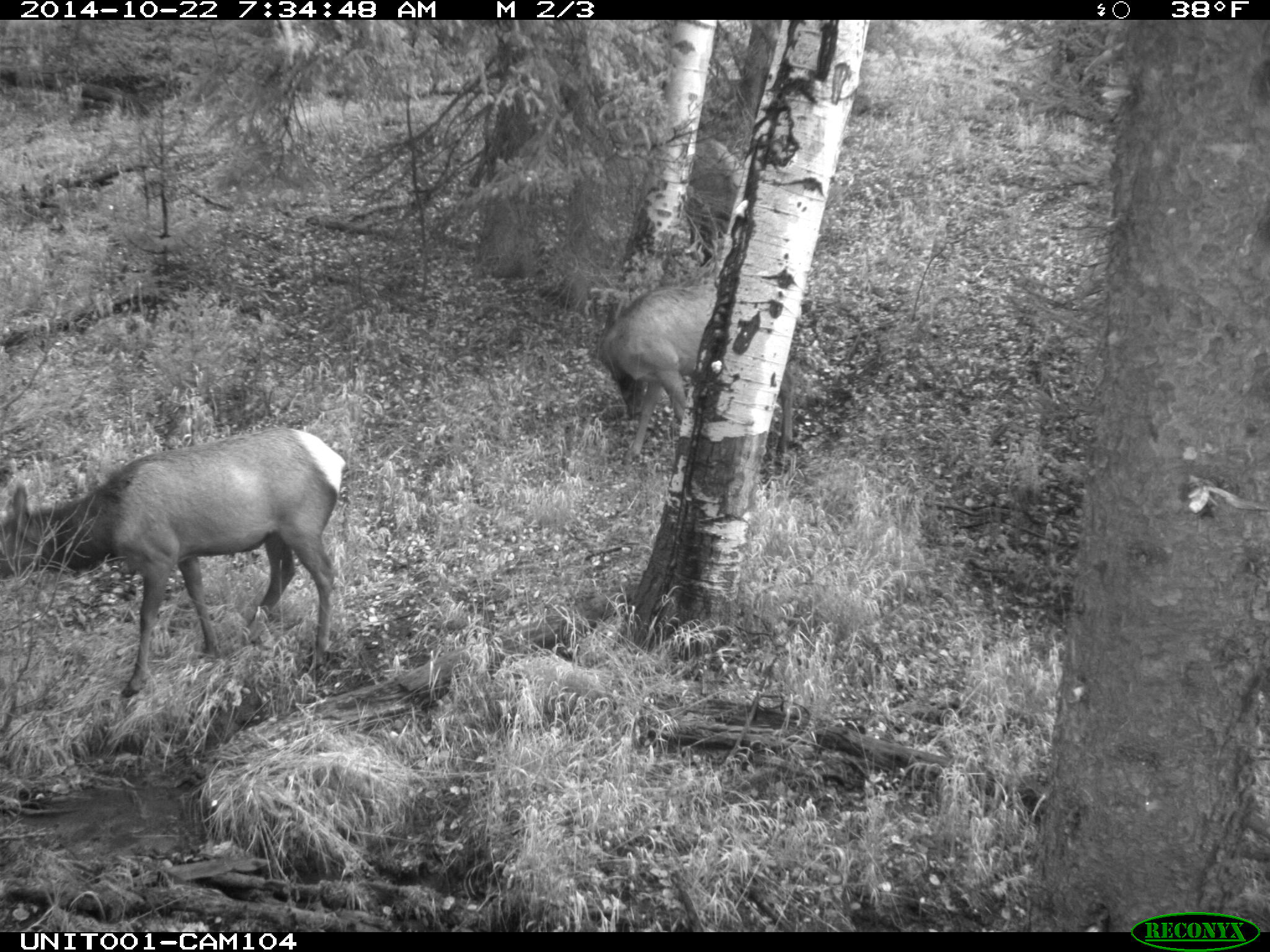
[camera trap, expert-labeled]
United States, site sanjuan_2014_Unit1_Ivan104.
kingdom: Animalia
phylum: Chordata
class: Mammalia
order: Artiodactyla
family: Cervidae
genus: Cervus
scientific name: Cervus elaphus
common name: red deer